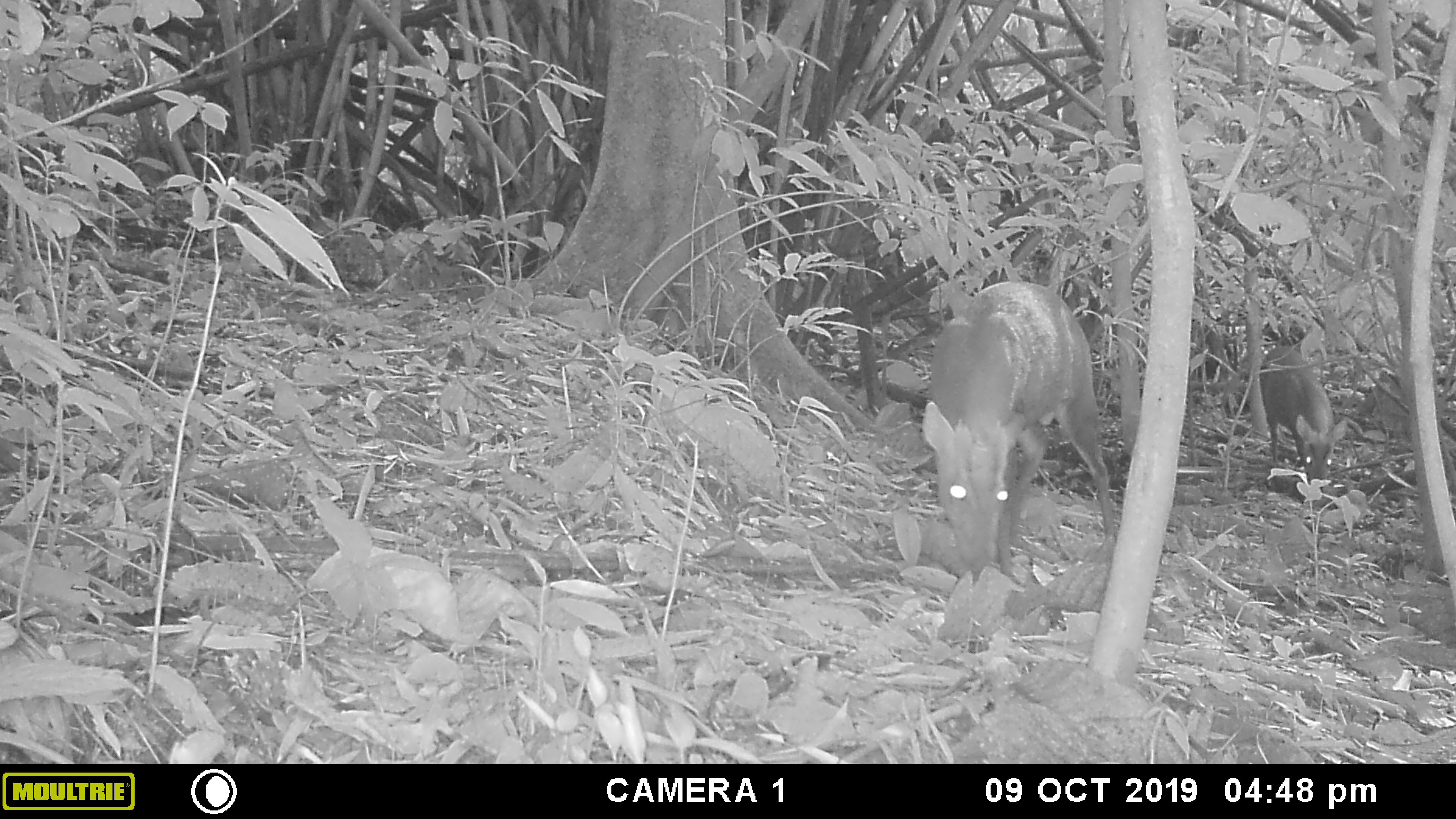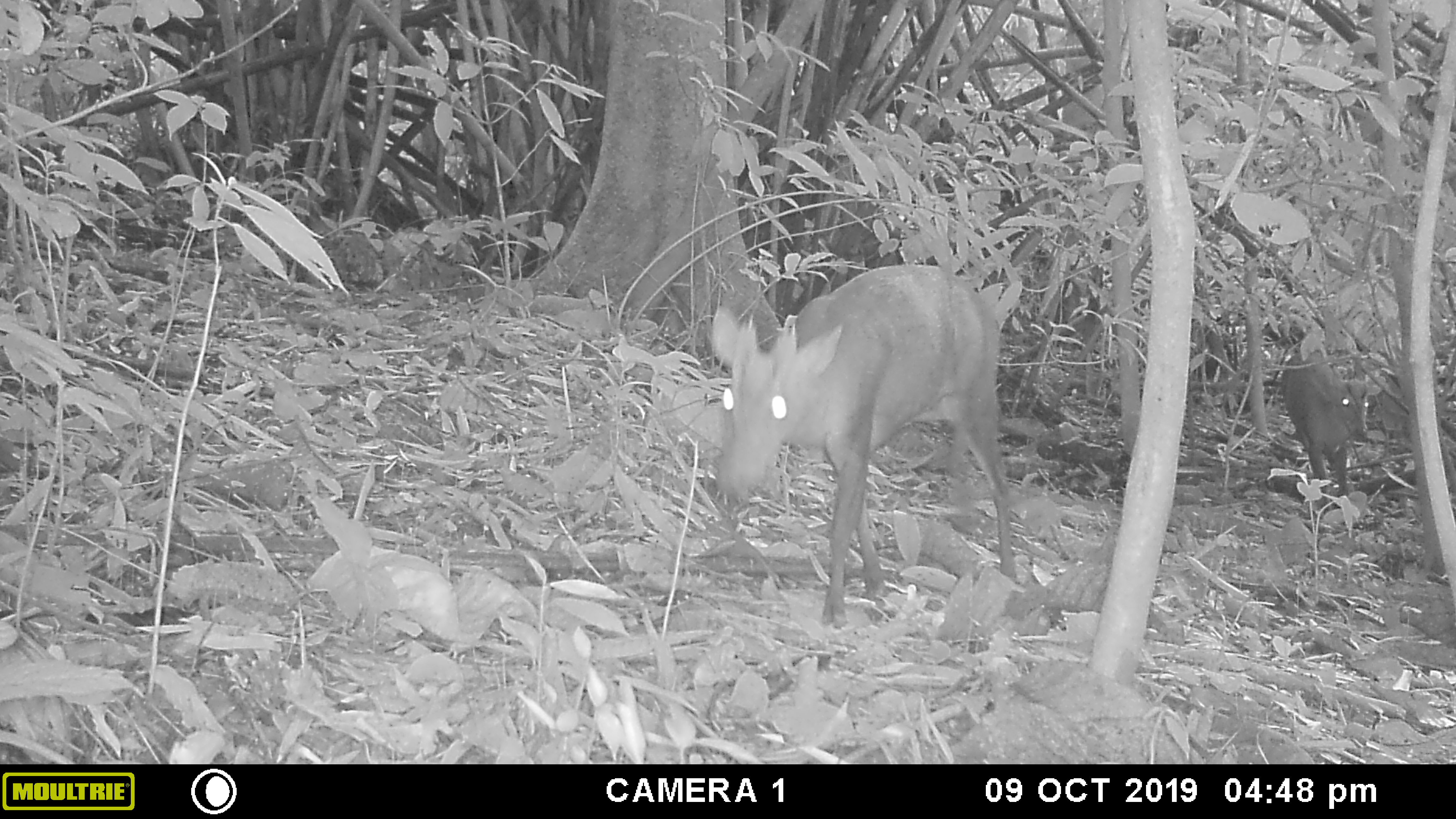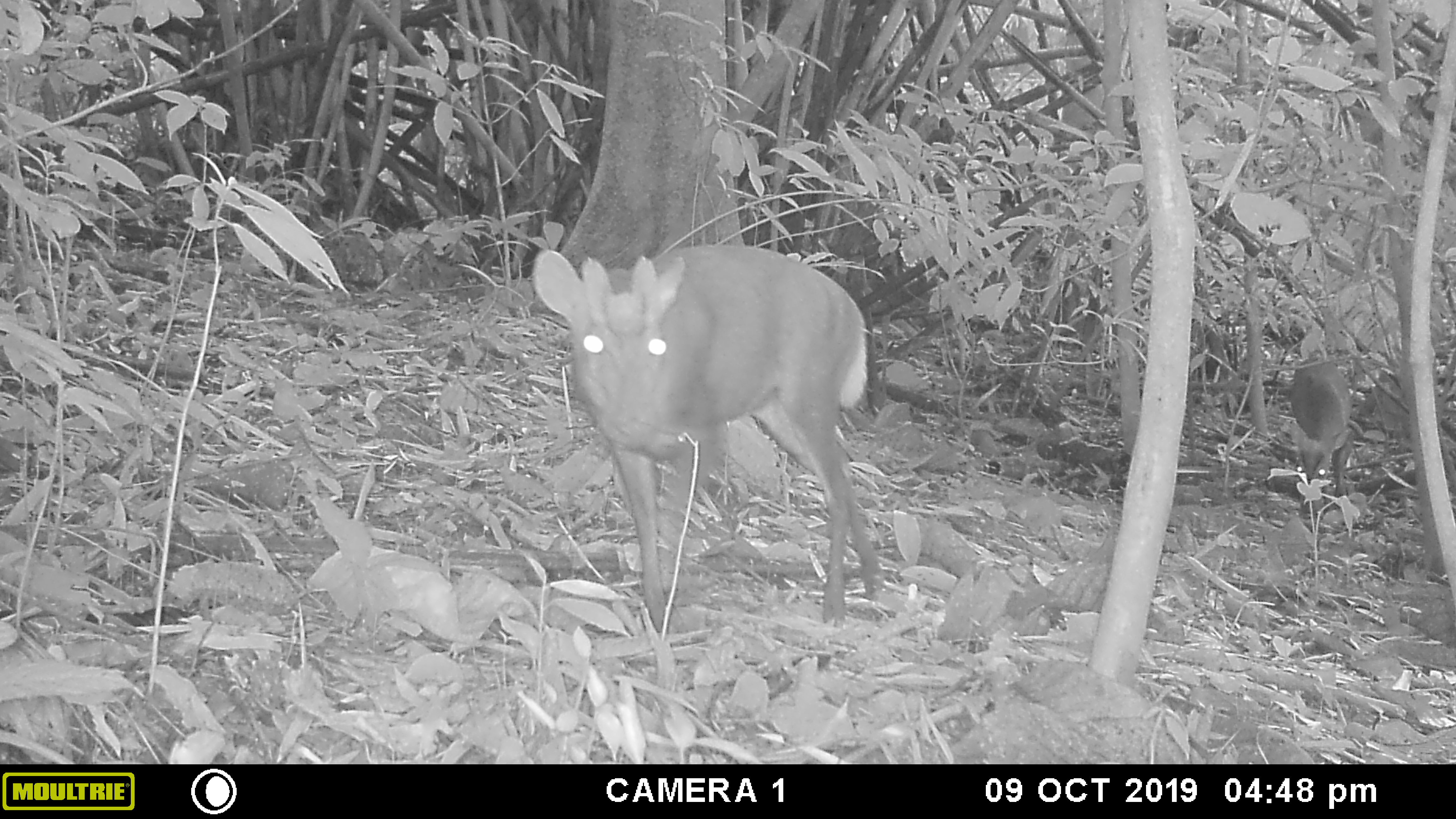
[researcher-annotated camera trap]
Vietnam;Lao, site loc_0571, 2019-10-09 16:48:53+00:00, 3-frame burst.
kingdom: Animalia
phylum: Chordata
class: Mammalia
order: Artiodactyla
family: Cervidae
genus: Muntiacus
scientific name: Muntiacus rooseveltorum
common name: roosevelt's muntjac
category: roosevelts muntjac group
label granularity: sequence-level